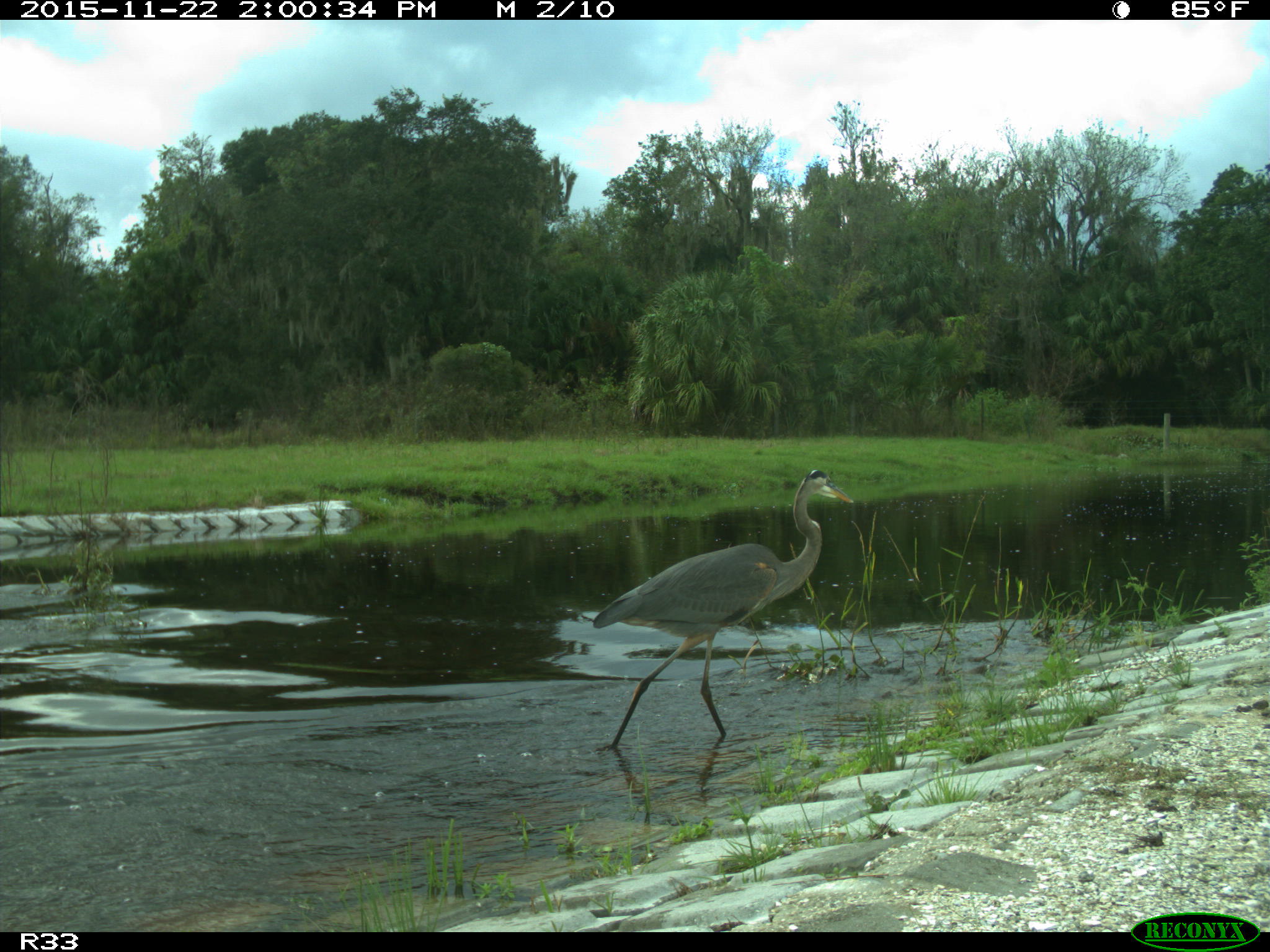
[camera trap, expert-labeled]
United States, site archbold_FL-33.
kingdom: Animalia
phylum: Chordata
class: Aves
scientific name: Aves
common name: birds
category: unidentified bird